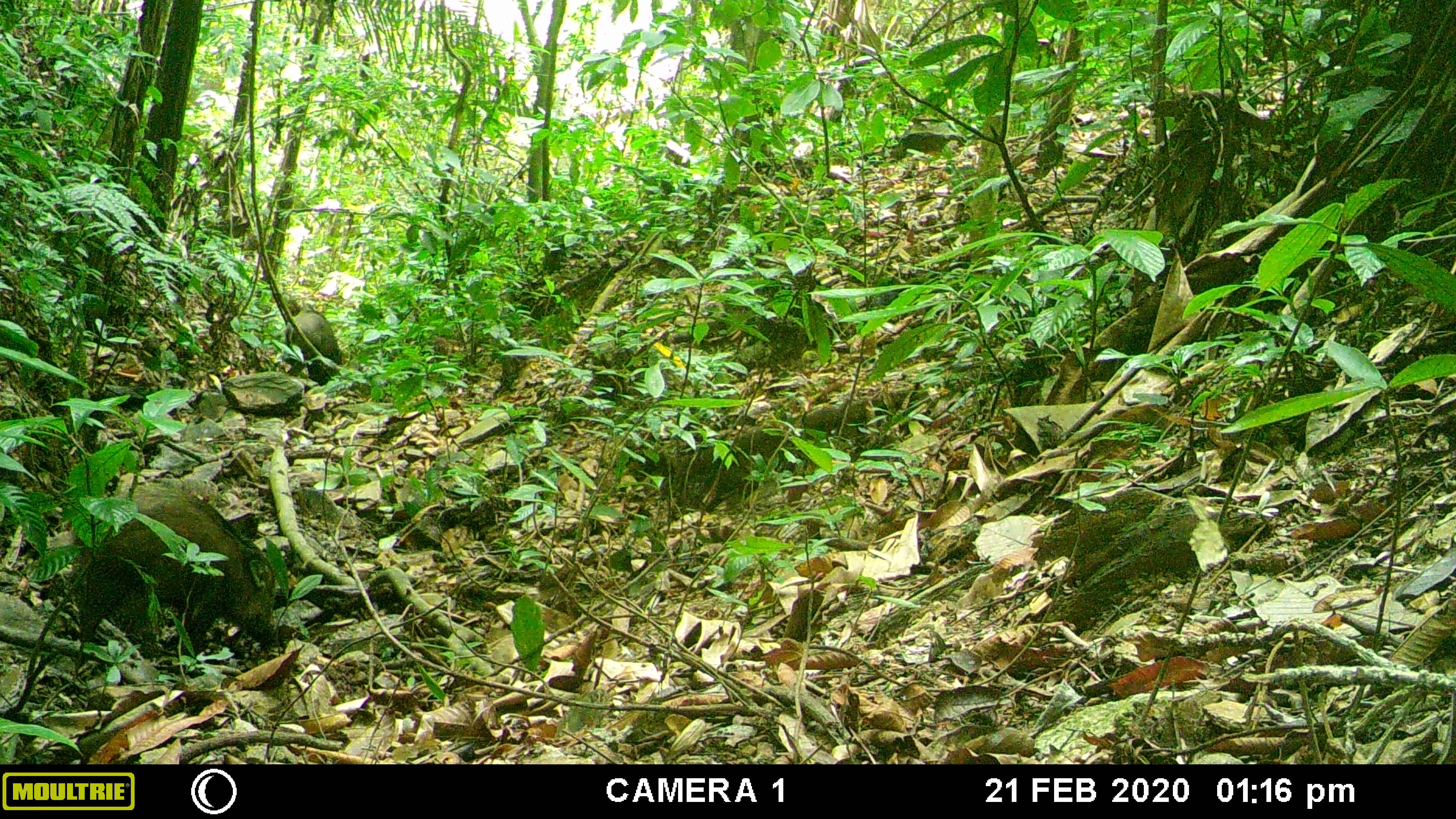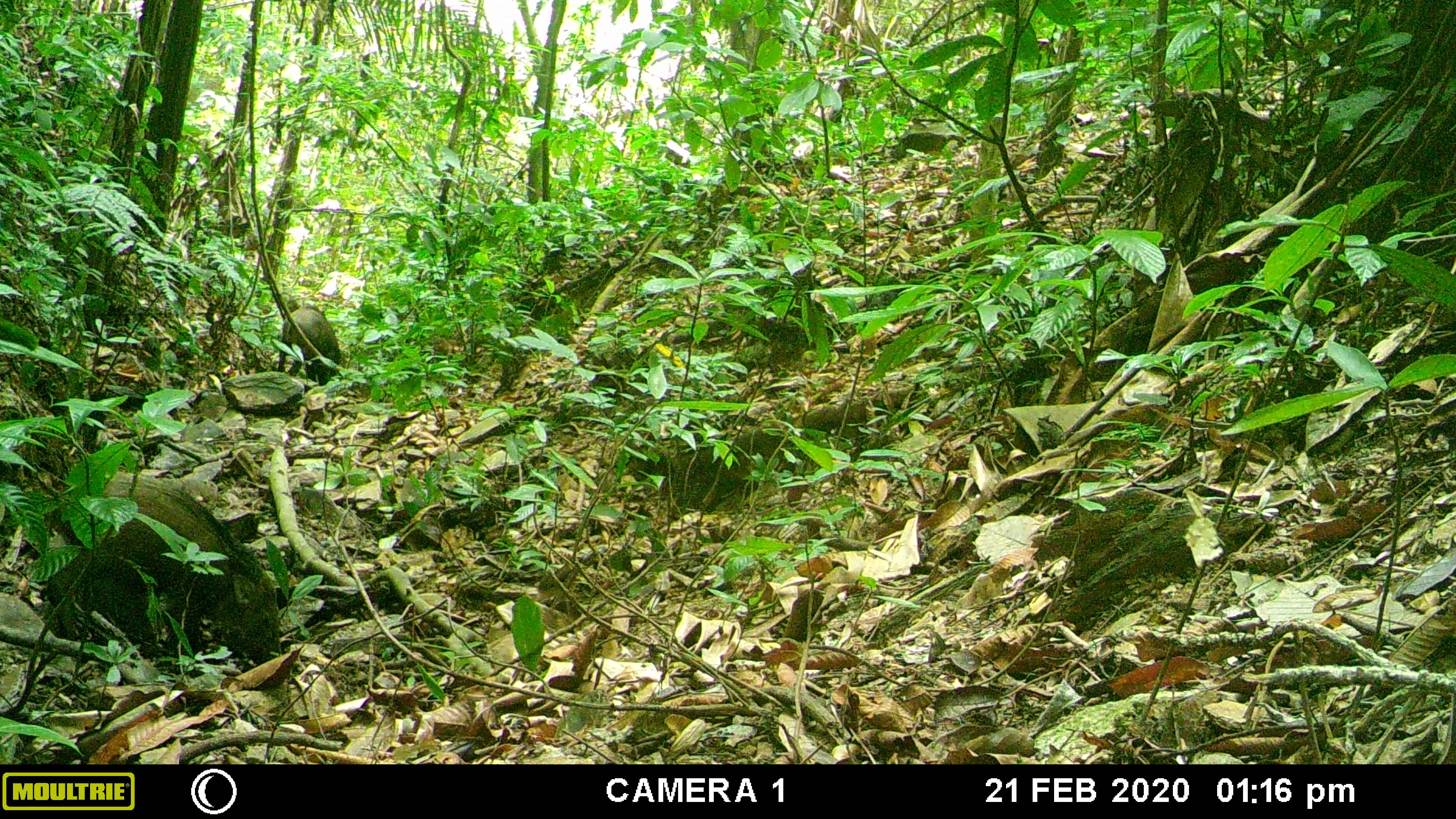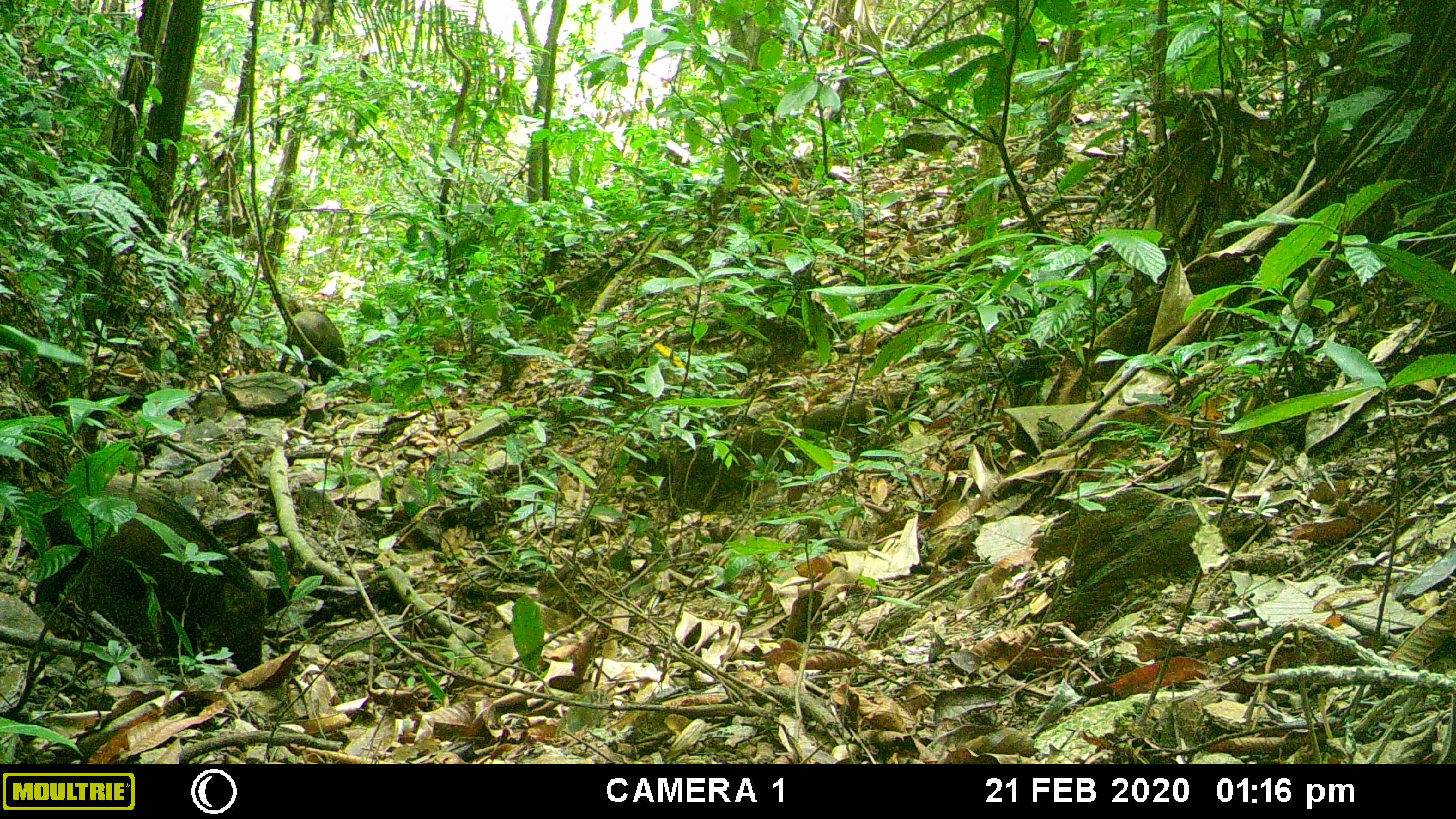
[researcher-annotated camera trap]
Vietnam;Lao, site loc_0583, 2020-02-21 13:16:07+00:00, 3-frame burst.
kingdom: Animalia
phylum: Chordata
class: Mammalia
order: Artiodactyla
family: Suidae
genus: Sus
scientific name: Sus scrofa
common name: eurasian wild pig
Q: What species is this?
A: Eurasian wild pig (Sus scrofa).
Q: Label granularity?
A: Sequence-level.